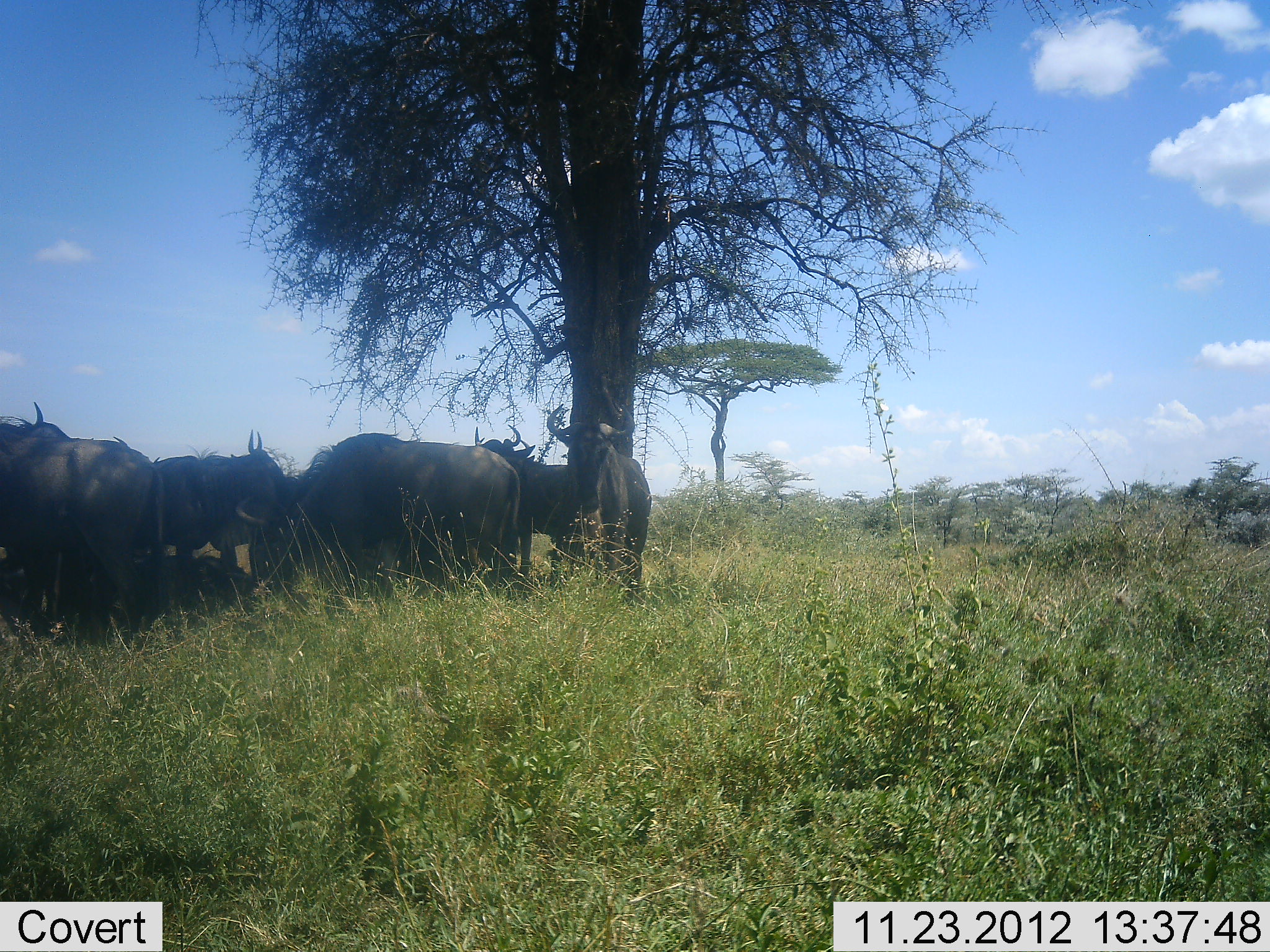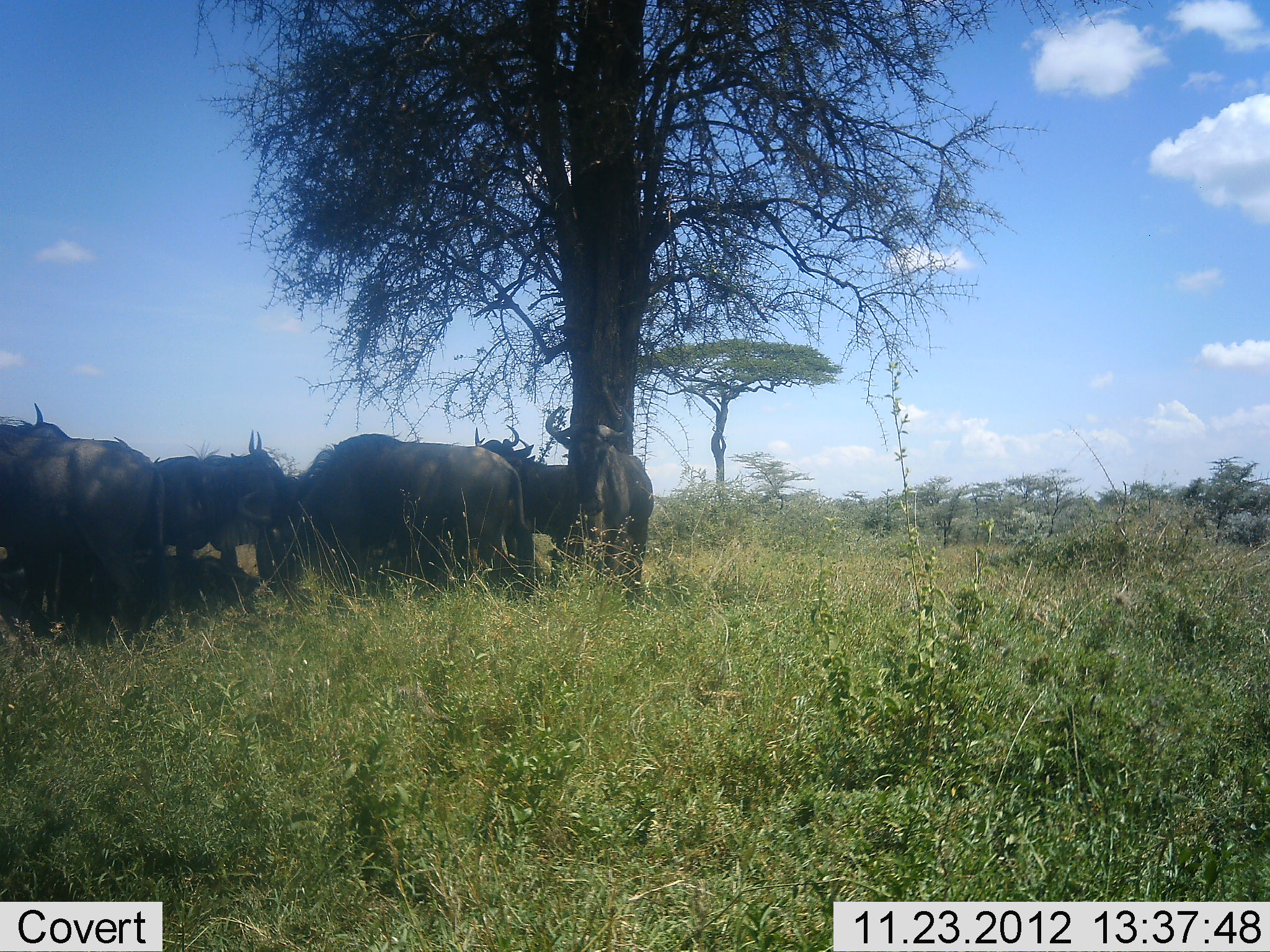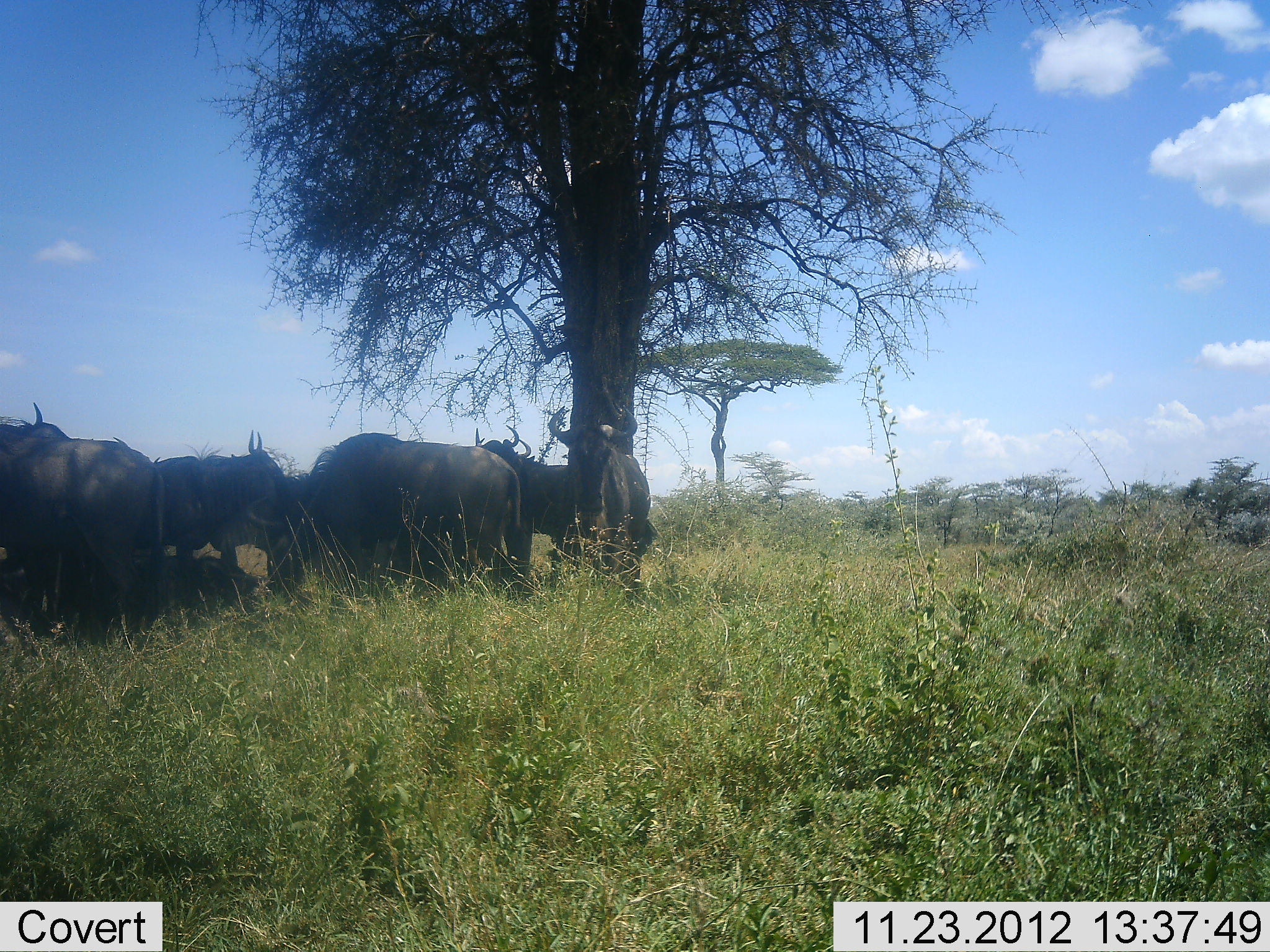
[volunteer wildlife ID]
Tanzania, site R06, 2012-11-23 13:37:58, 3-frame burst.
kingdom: Animalia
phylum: Chordata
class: Mammalia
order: Artiodactyla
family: Bovidae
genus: Connochaetes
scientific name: Connochaetes taurinus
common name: blue wildebeest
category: wildebeest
Wildebeest (blue wildebeest) (Connochaetes taurinus), count 6. Behavior (volunteer vote fractions): standing 82%, resting 45%, moving 0%, interacting 0%. Young present (vote fraction): 0%. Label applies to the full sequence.